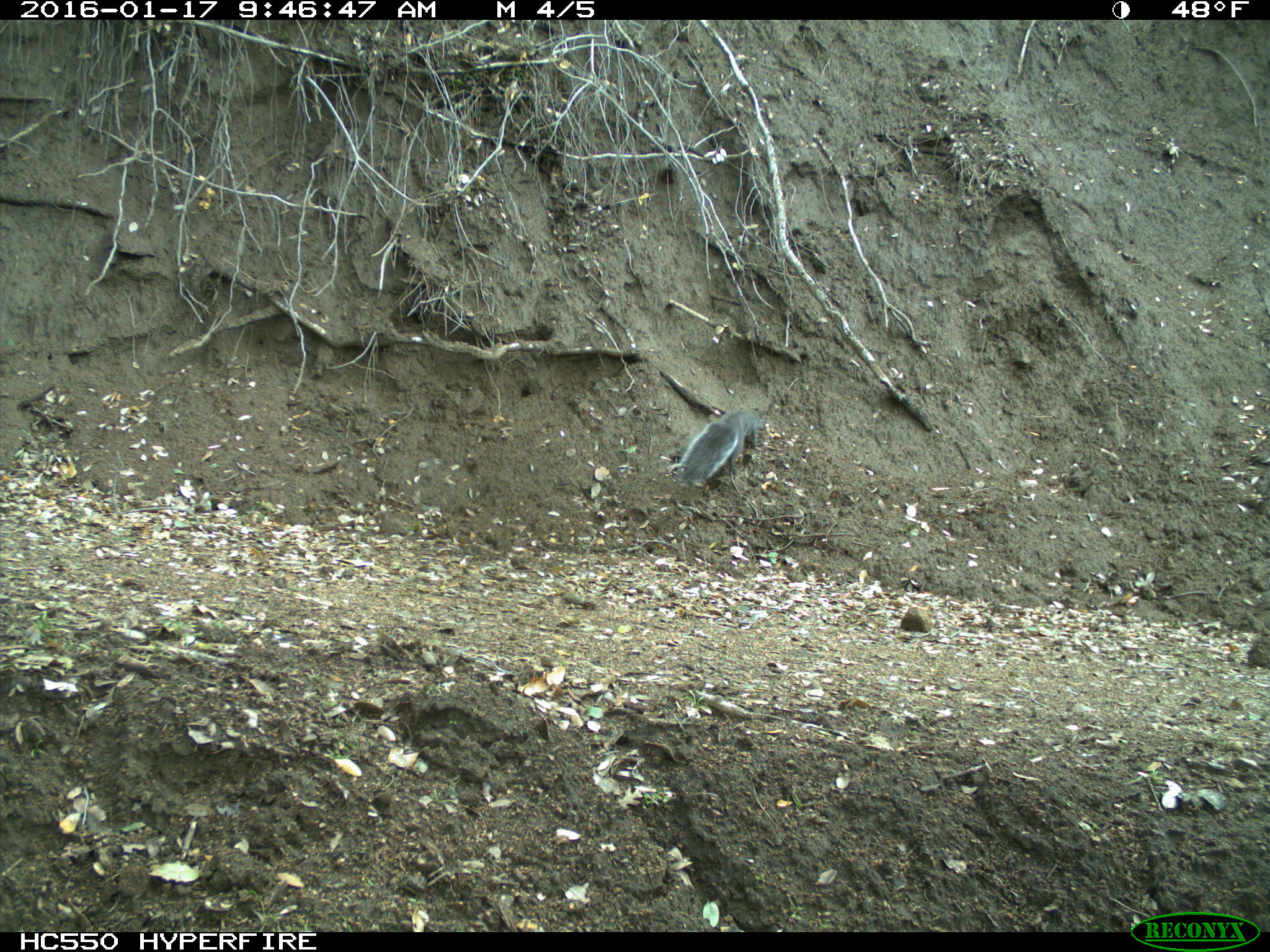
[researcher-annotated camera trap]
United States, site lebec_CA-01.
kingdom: Animalia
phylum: Chordata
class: Mammalia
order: Rodentia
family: Sciuridae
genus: Sciurus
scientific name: Sciurus carolinensis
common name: eastern gray squirrel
Sciurus carolinensis (eastern gray squirrel).